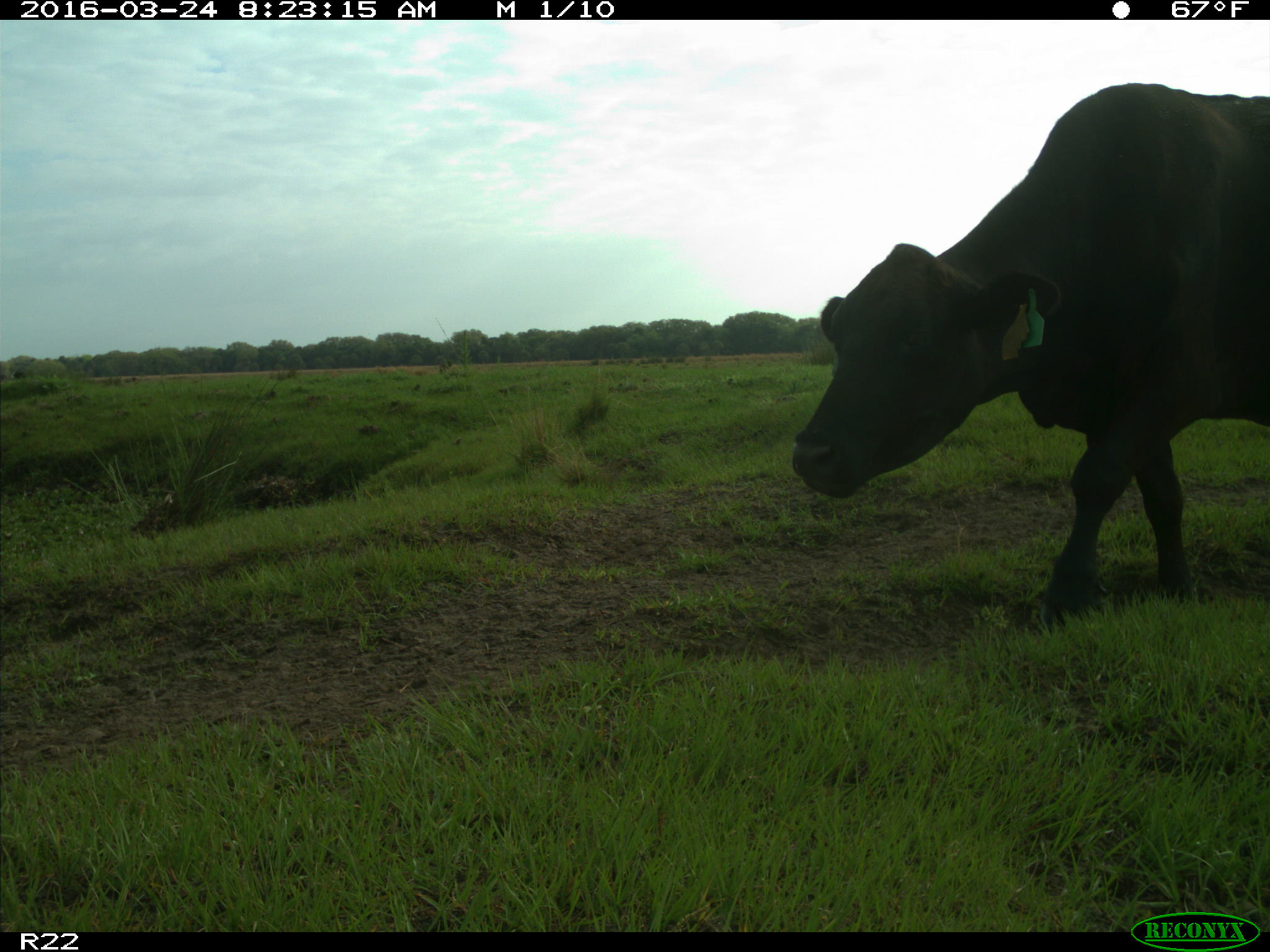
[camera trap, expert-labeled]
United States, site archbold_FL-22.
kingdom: Animalia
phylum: Chordata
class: Mammalia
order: Artiodactyla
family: Bovidae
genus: Bos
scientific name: Bos taurus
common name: domestic cow